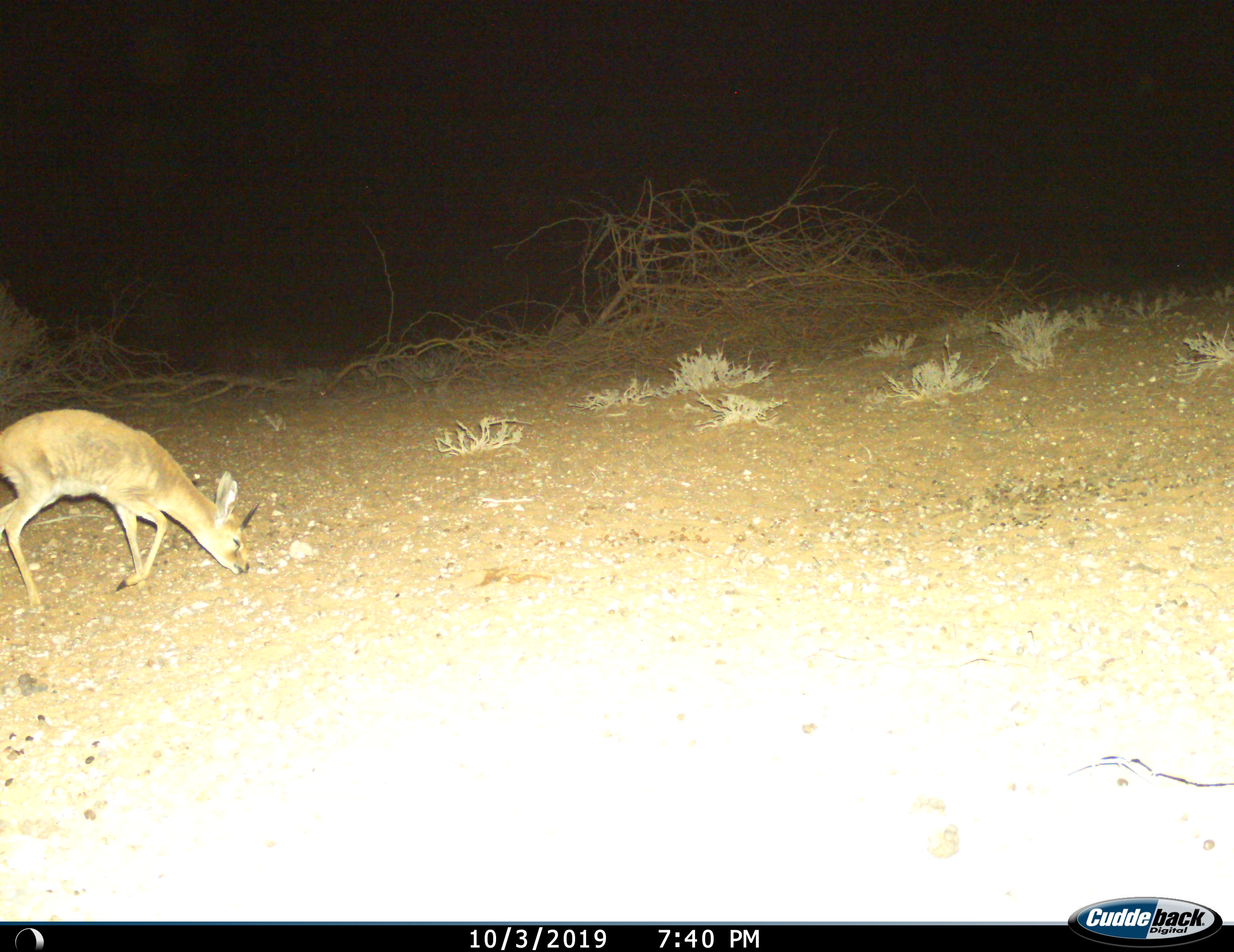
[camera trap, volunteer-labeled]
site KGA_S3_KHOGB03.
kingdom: Animalia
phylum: Chordata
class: Mammalia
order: Artiodactyla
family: Bovidae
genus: Raphicerus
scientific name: Raphicerus campestris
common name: steenbok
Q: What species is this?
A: Steenbok (Raphicerus campestris).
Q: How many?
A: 1.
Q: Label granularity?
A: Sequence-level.